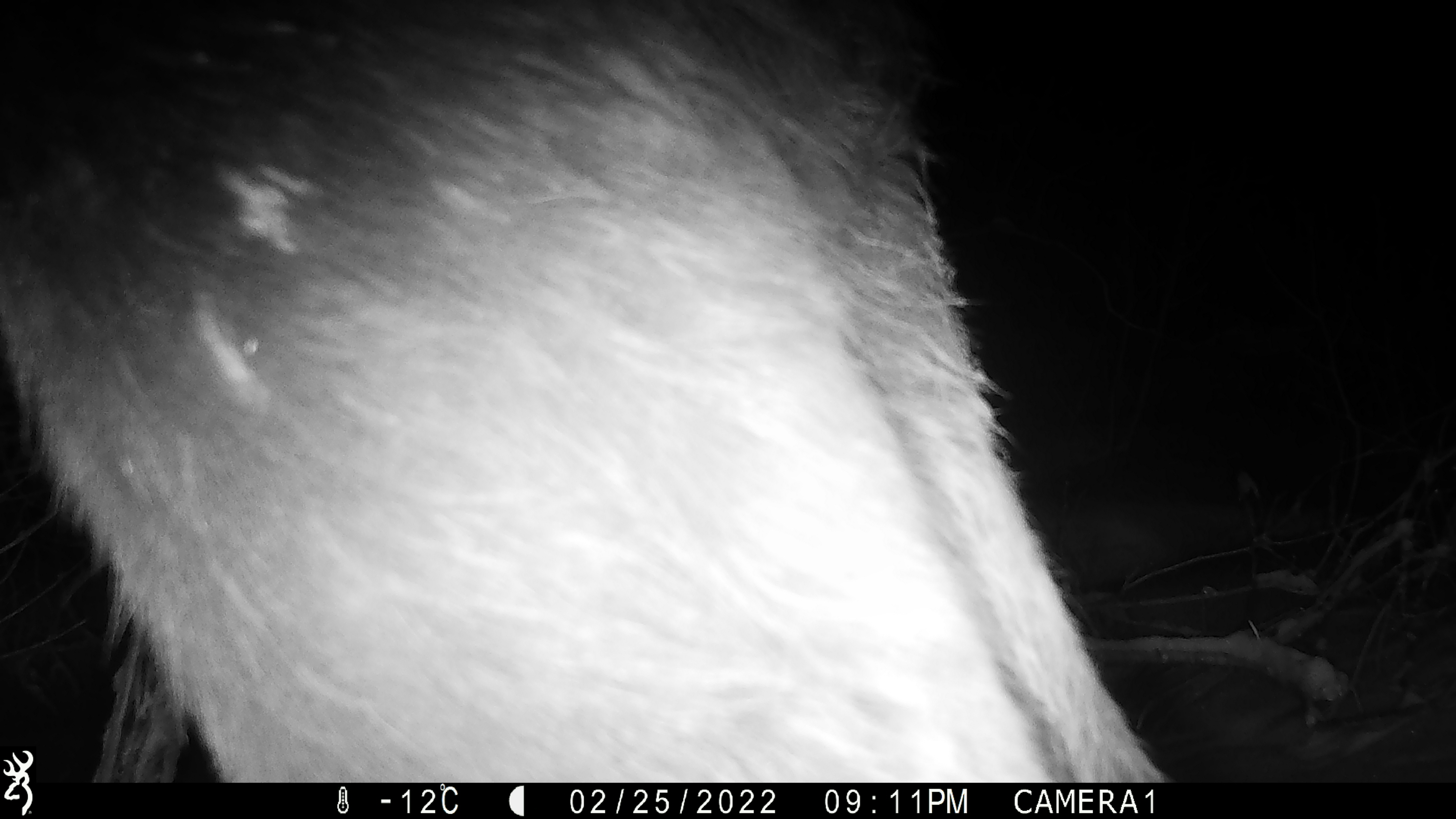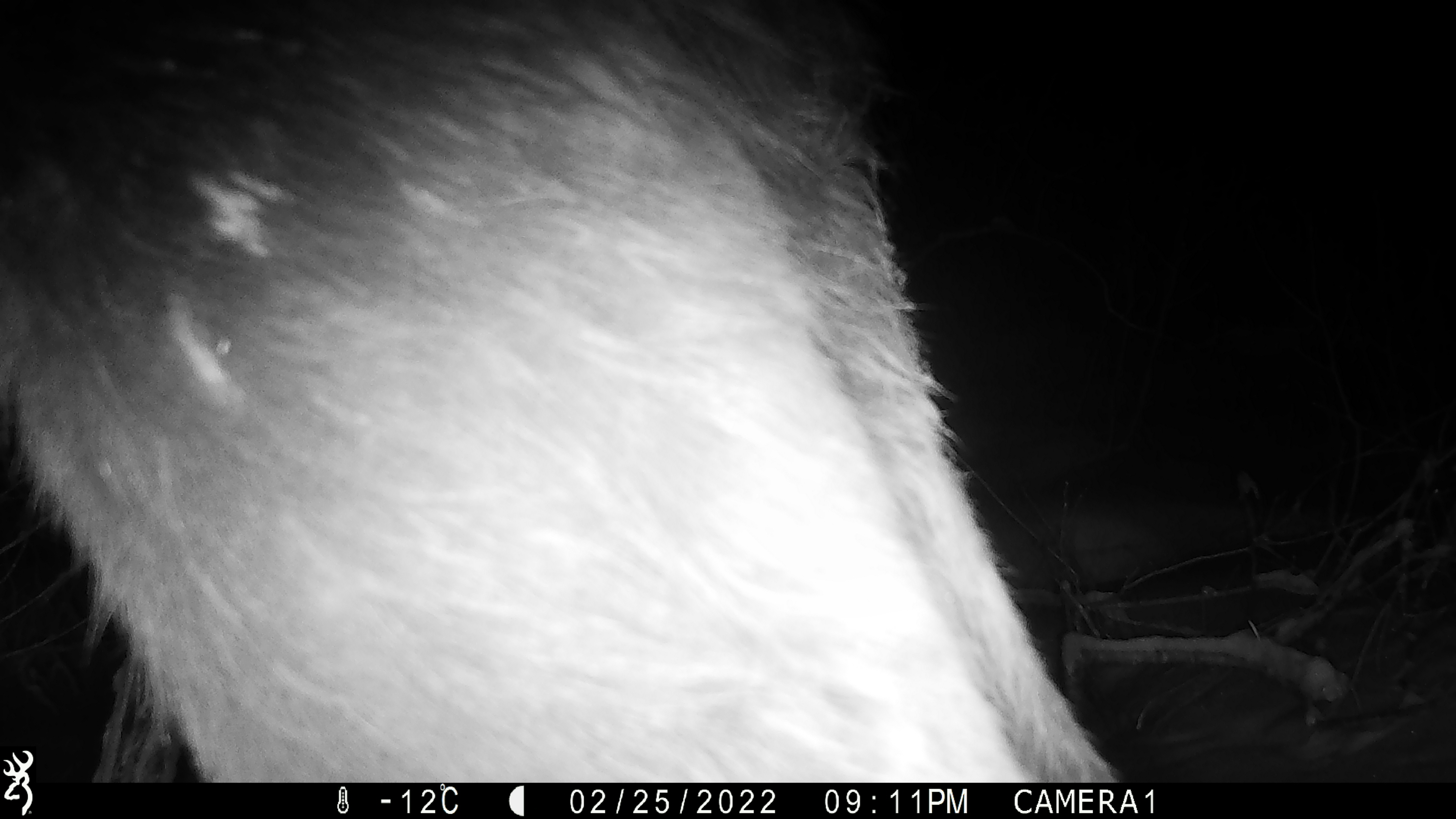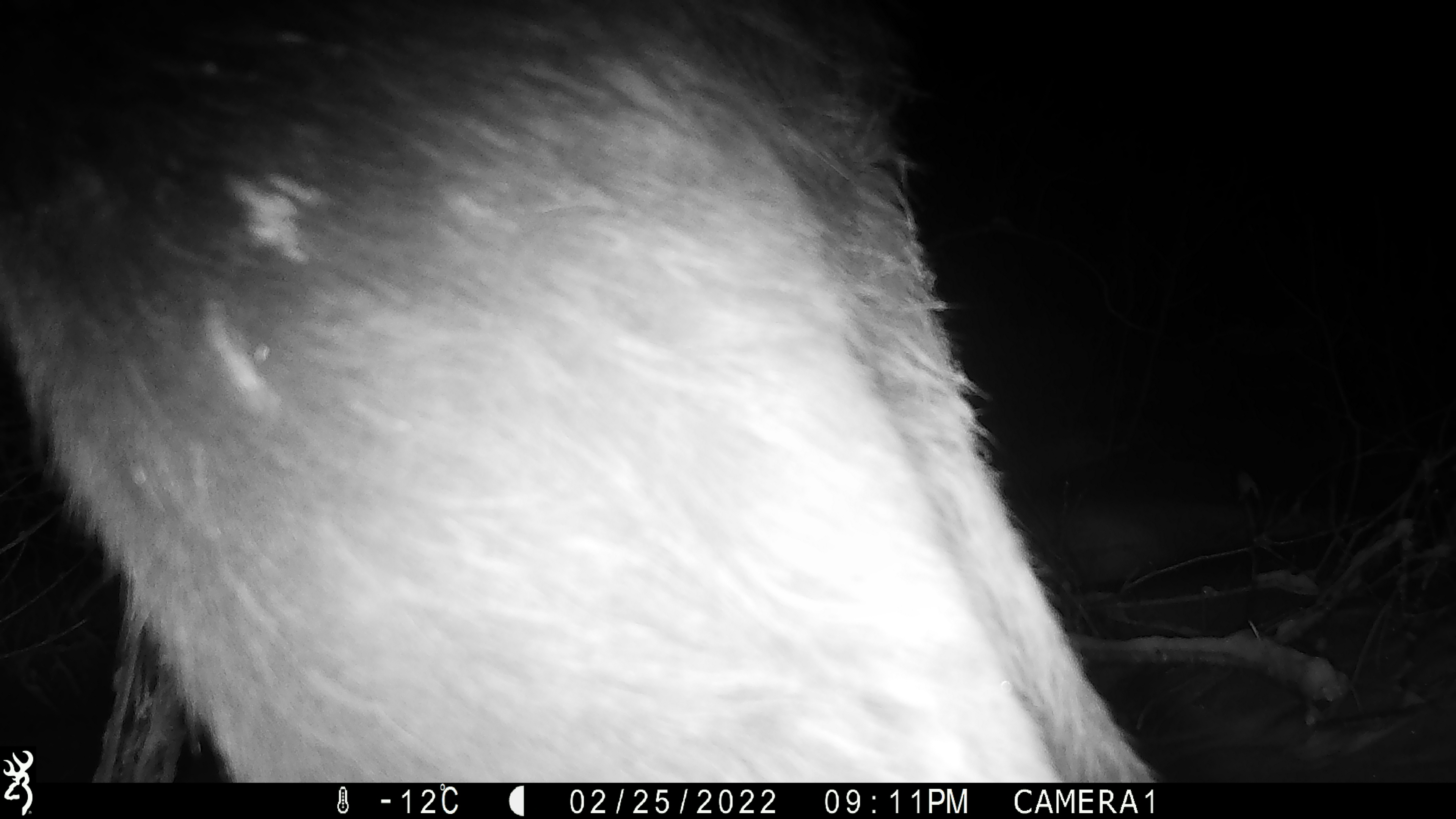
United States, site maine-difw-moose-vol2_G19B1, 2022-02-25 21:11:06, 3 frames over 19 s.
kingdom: Animalia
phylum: Chordata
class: Mammalia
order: Artiodactyla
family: Cervidae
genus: Alces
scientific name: Alces alces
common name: moose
Moose (Alces alces).